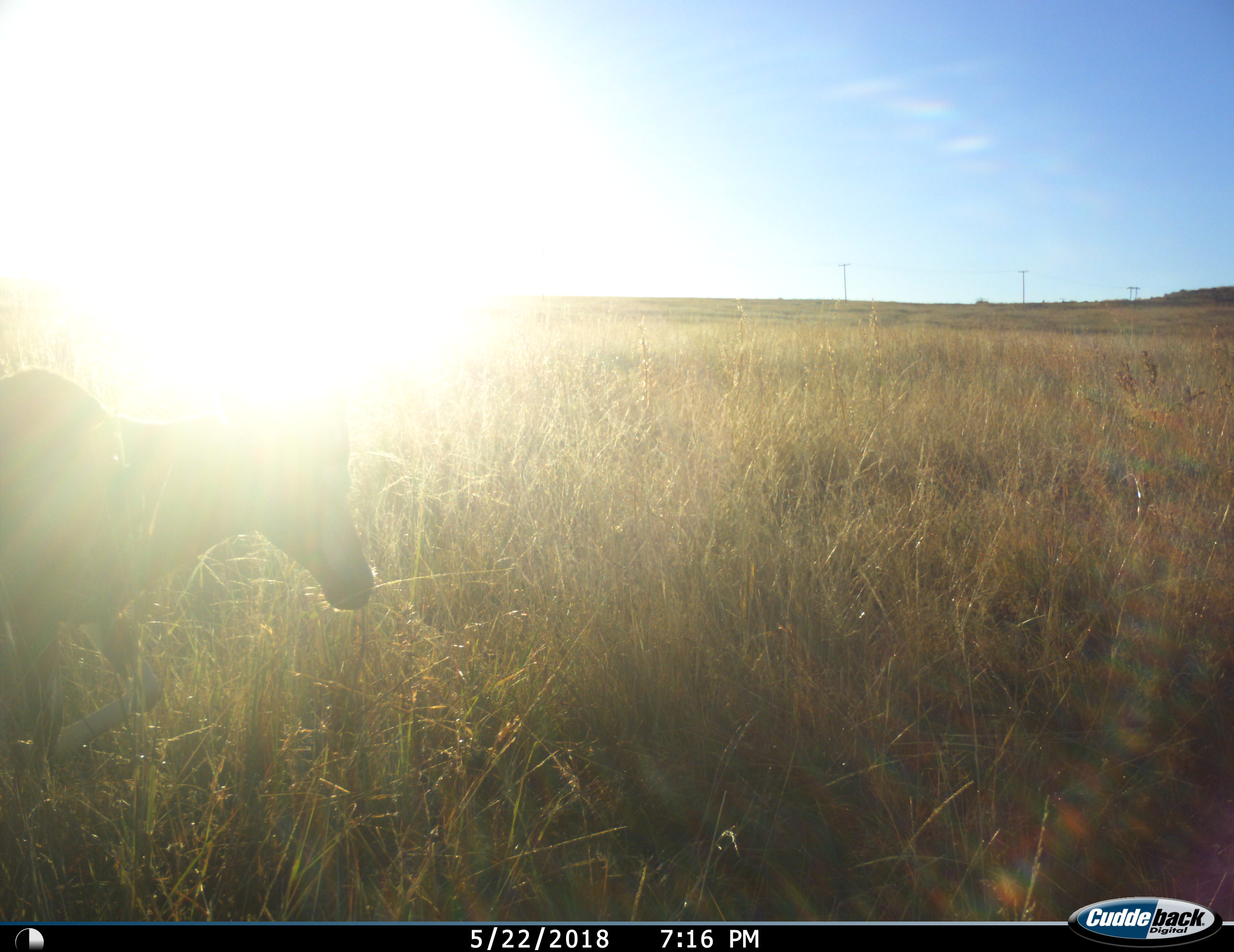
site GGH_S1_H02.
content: unidentified animal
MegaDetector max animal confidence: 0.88